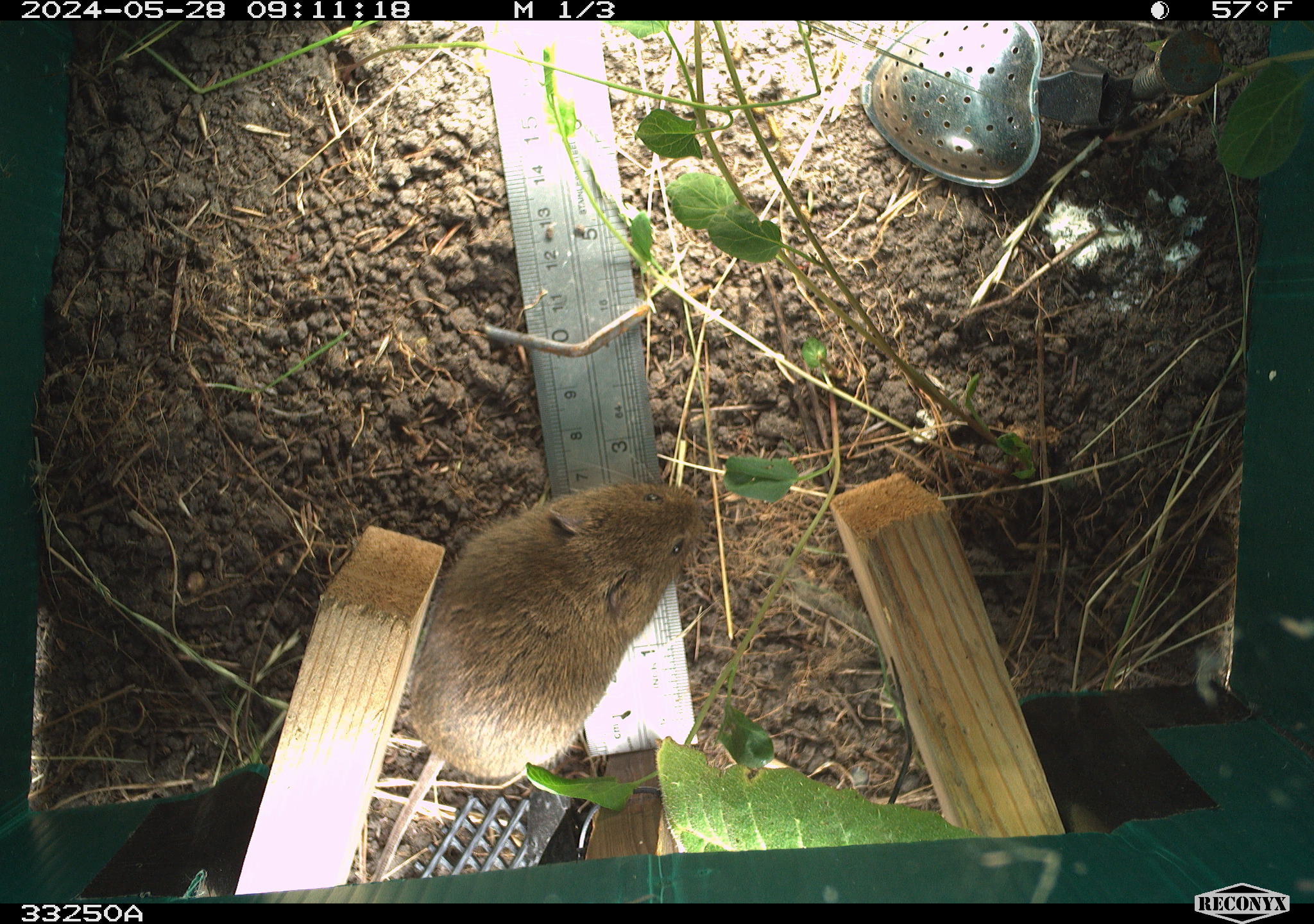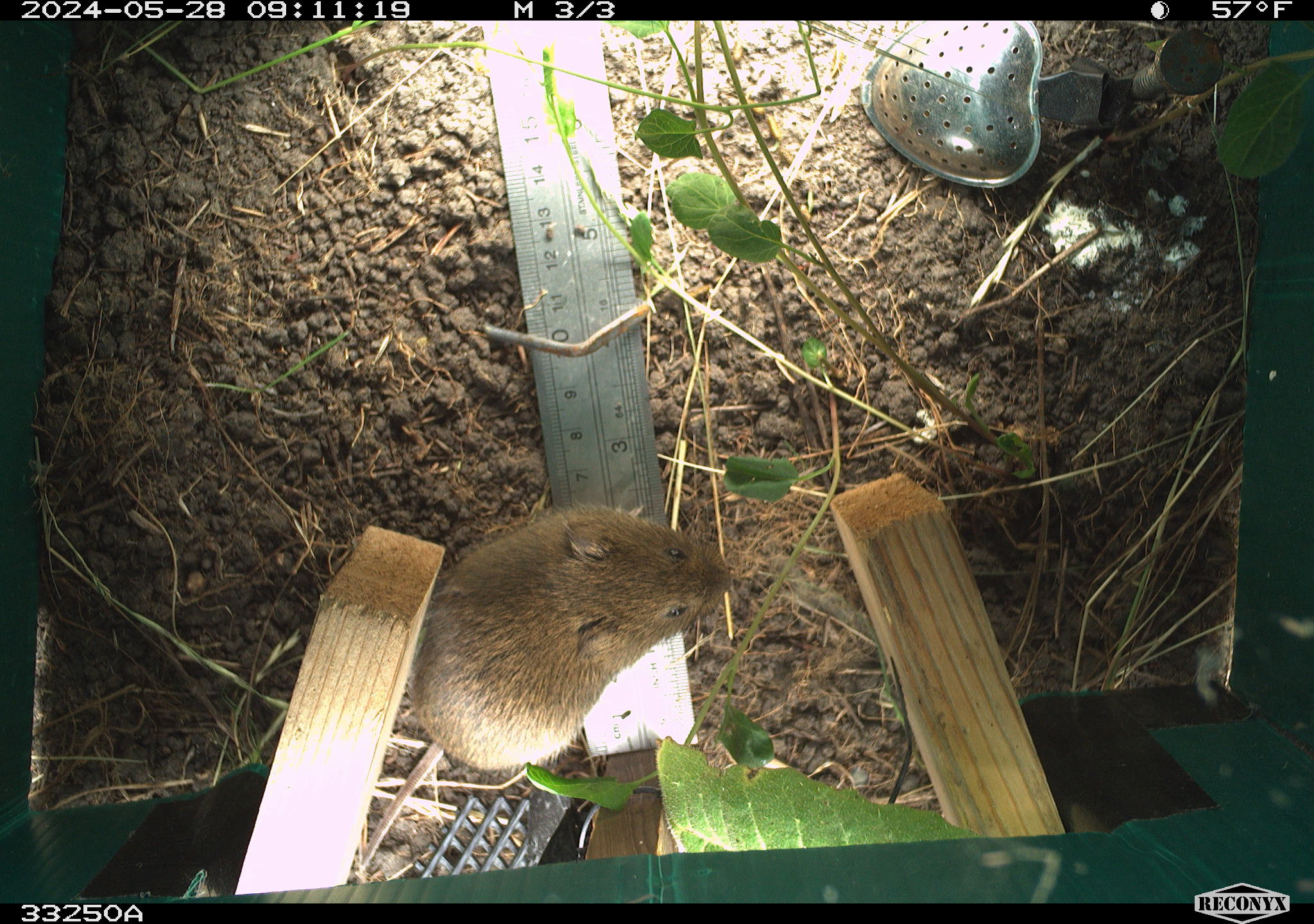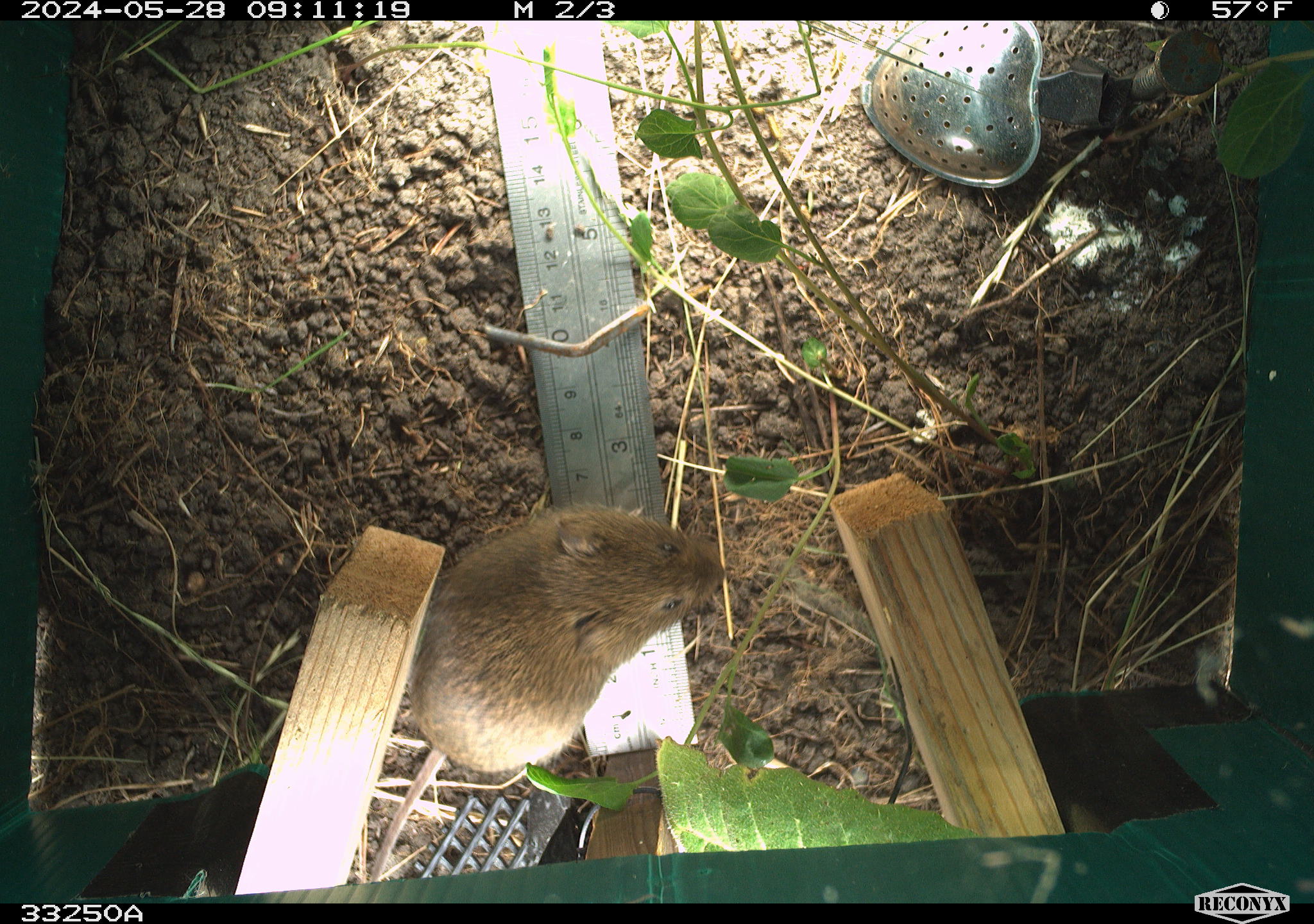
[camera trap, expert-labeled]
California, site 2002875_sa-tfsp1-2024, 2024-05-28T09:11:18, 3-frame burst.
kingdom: Animalia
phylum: Chordata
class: Mammalia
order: Rodentia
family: Cricetidae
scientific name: Arvicolinae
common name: voles, lemmings, and muskrats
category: arvicolinae subfamily